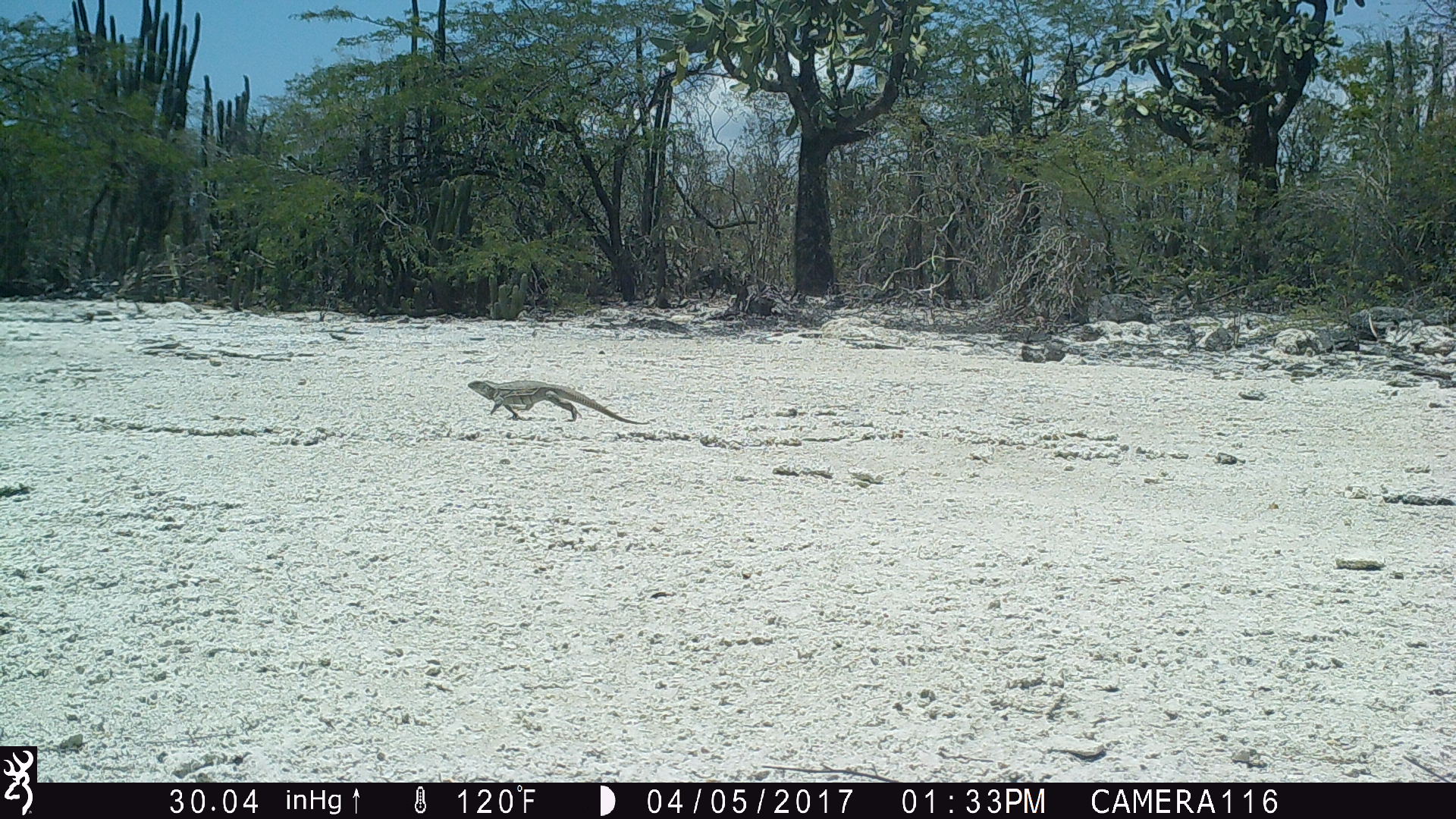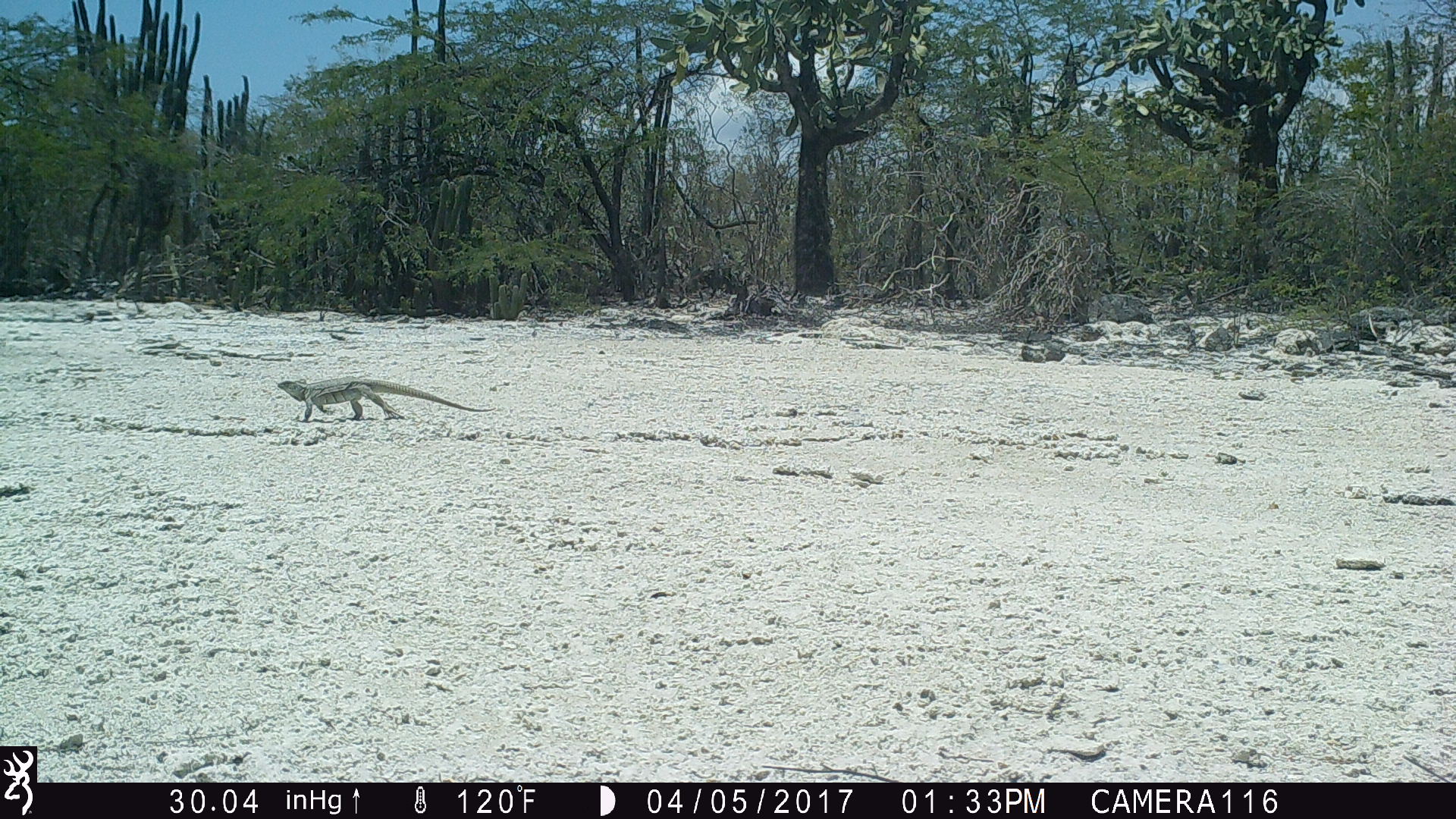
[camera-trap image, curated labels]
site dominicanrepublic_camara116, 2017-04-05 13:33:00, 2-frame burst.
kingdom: Animalia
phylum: Chordata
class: Reptilia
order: Squamata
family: Iguanidae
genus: Iguana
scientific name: Iguana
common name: typical iguanas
Iguana (typical iguanas).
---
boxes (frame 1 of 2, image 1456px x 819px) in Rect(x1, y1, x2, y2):
iguana: Rect(463, 377, 647, 429)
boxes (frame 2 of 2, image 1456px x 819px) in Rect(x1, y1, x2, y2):
iguana: Rect(268, 374, 487, 422)